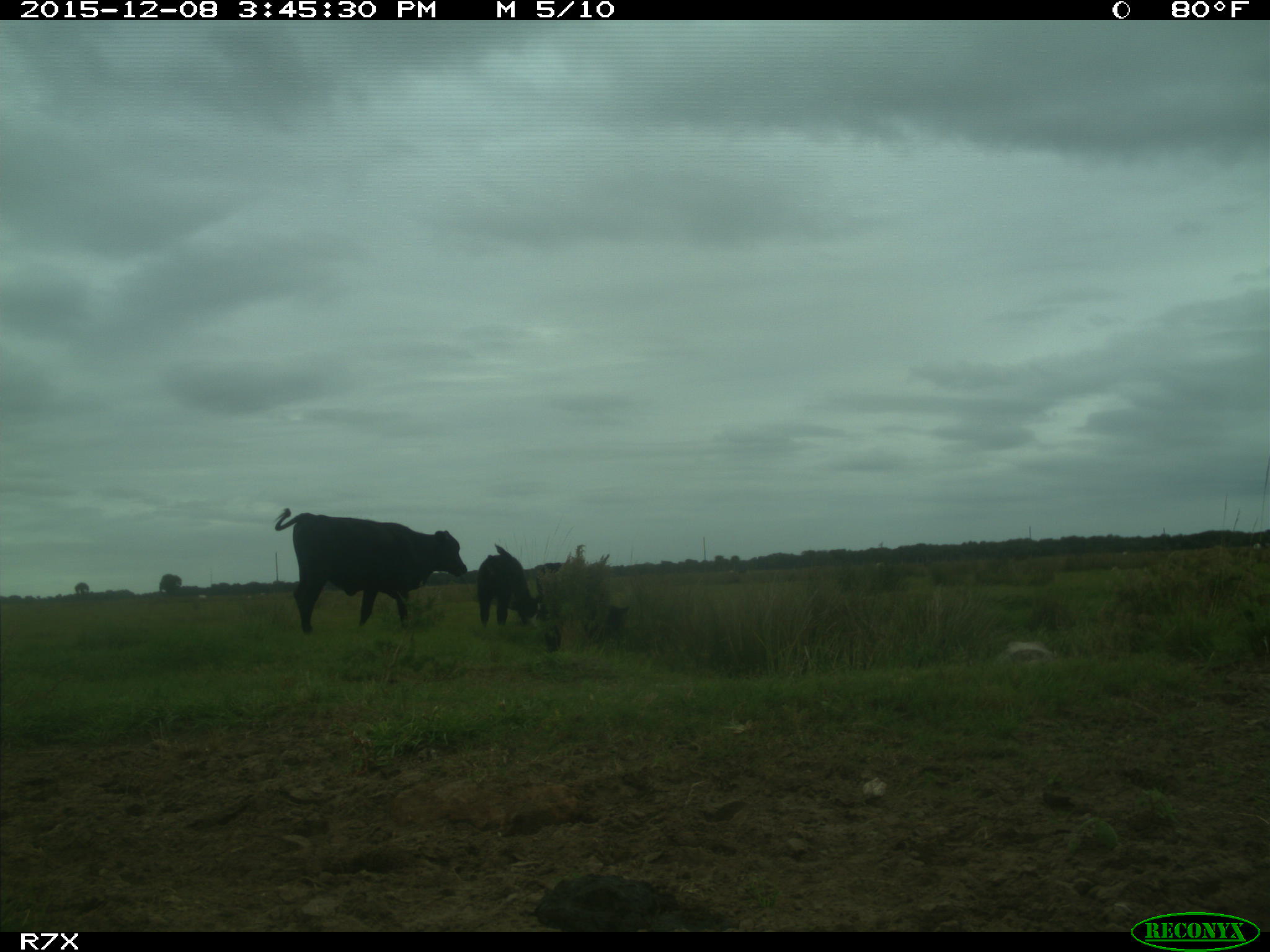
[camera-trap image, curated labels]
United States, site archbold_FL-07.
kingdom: Animalia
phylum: Chordata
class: Mammalia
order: Artiodactyla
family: Bovidae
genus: Bos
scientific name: Bos taurus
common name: domestic cow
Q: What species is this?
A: Bos taurus (domestic cow).